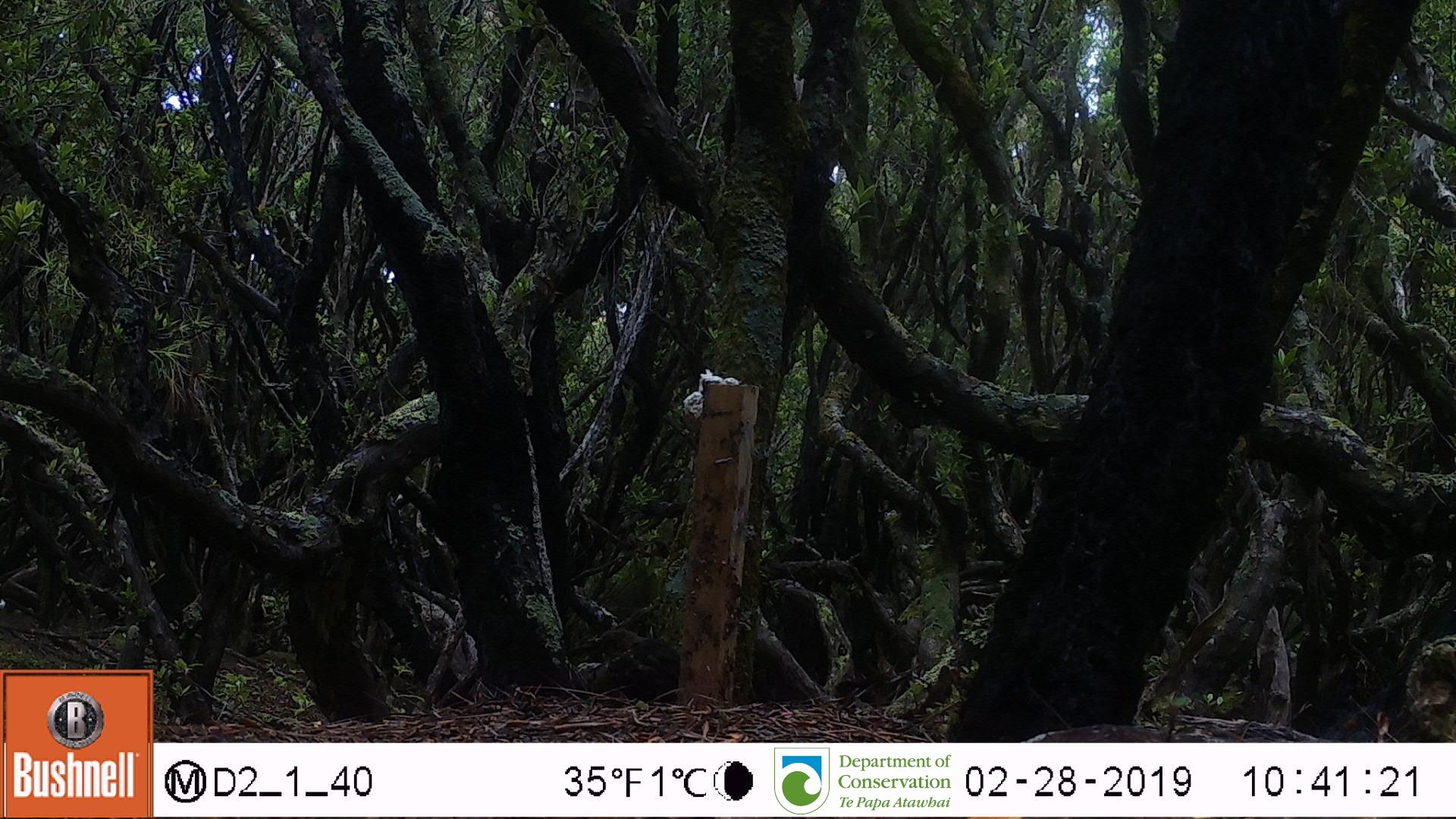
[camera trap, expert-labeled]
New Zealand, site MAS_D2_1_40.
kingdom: Animalia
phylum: Chordata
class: Aves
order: Passeriformes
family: Turdidae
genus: Turdus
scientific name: Turdus merula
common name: eurasian blackbird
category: blackbird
Blackbird (eurasian blackbird) (Turdus merula).